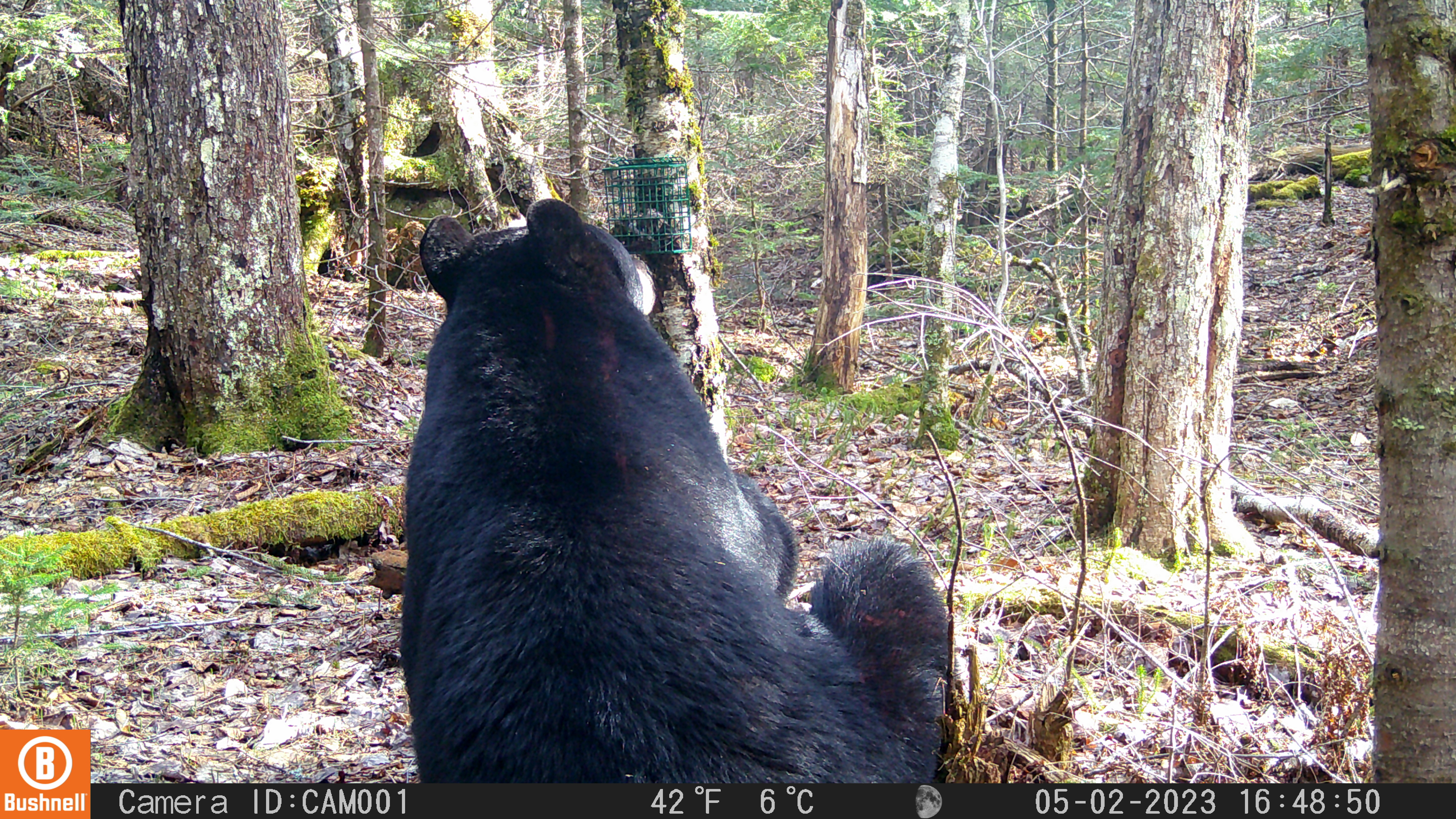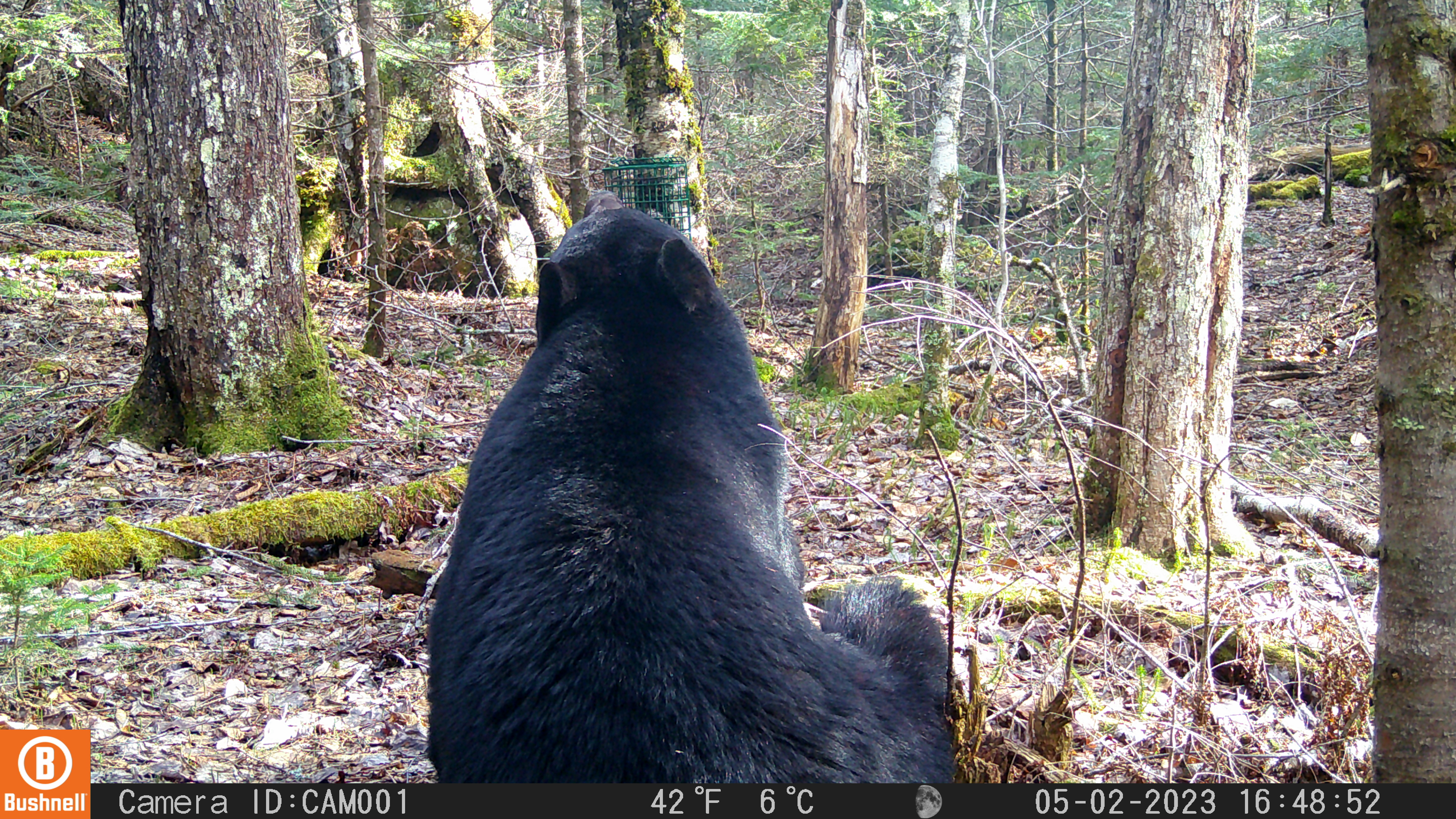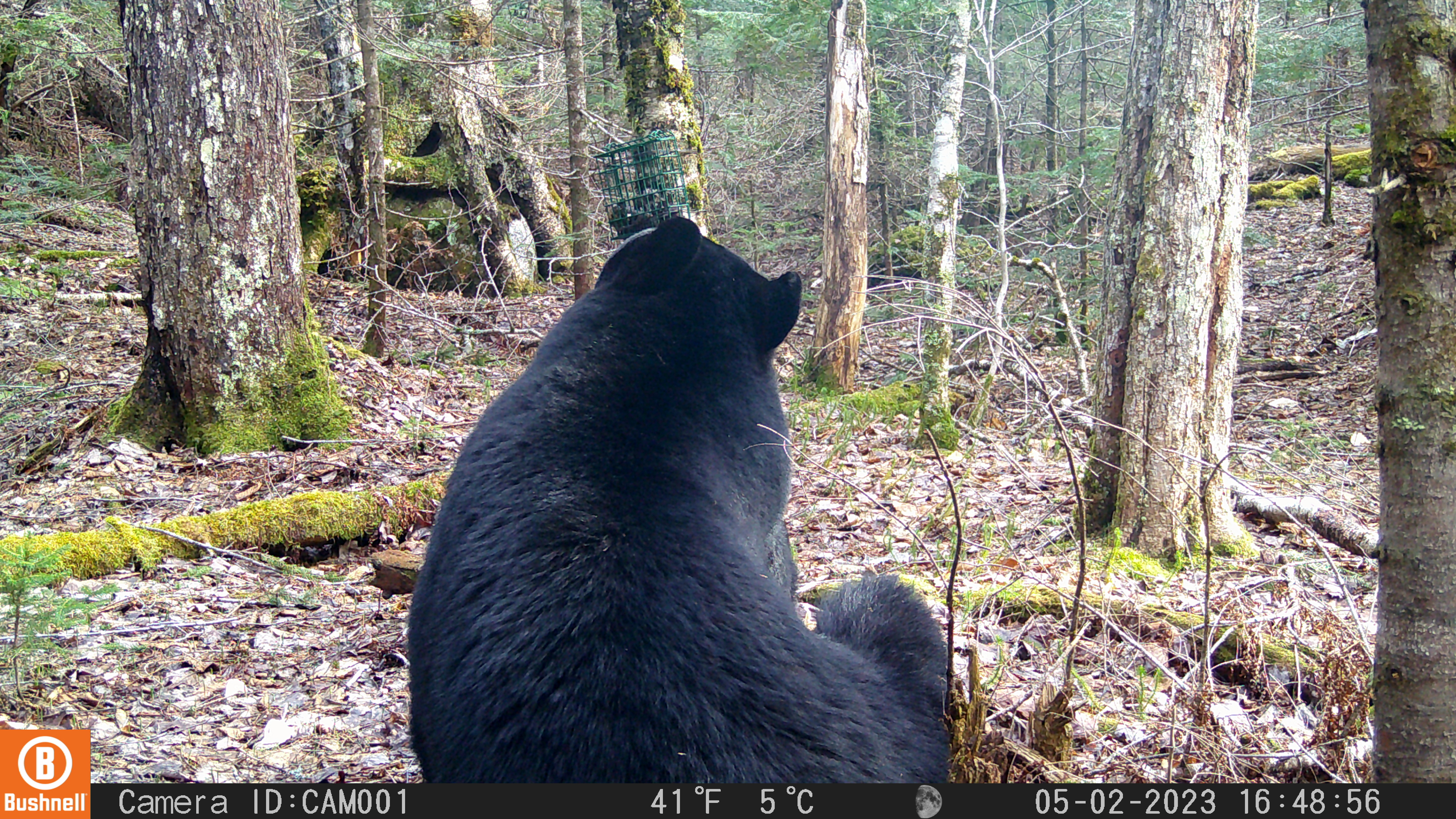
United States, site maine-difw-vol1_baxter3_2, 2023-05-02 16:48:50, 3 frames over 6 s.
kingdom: Animalia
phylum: Chordata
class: Mammalia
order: Carnivora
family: Ursidae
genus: Ursus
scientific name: Ursus americanus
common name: black bear